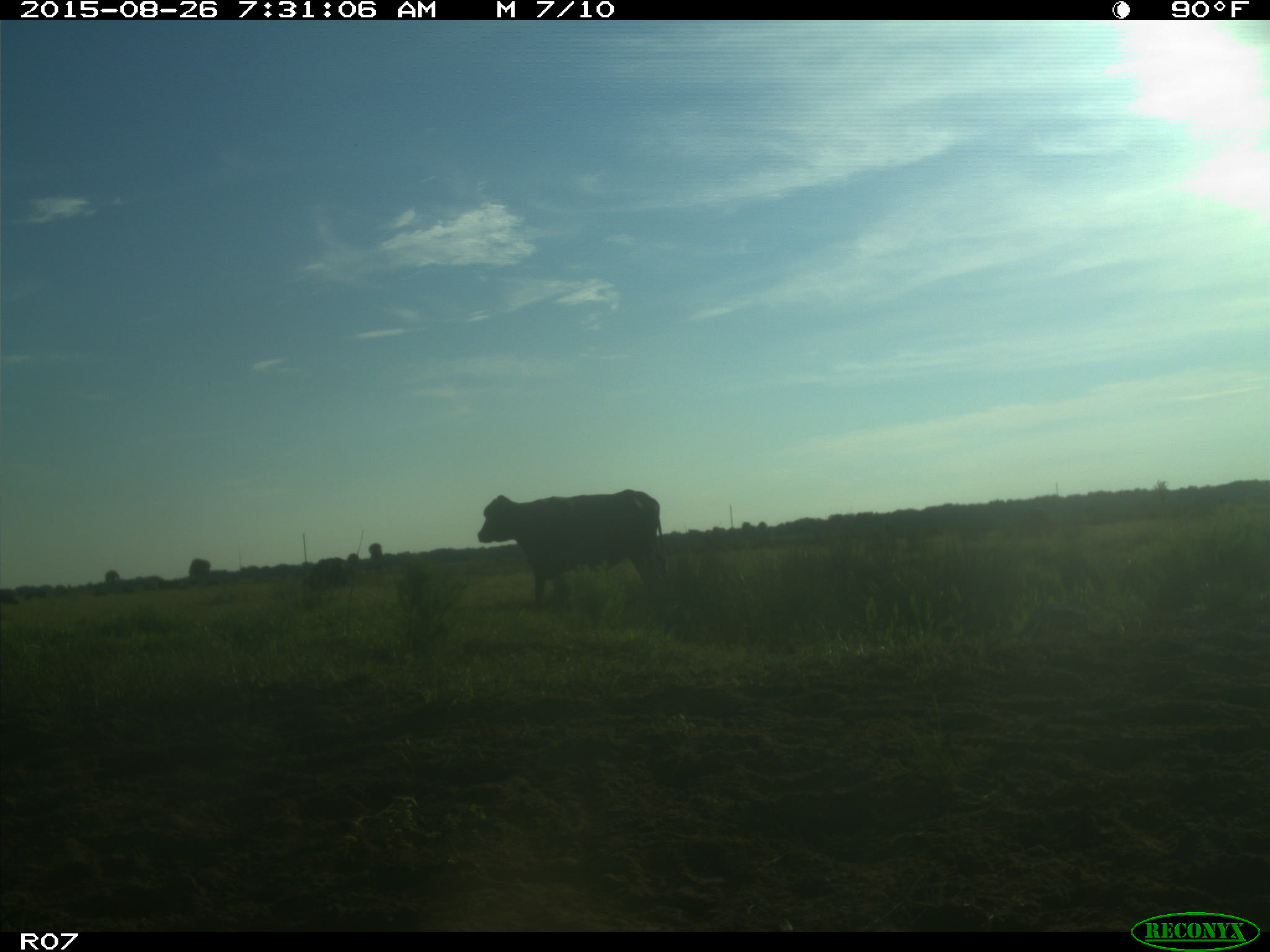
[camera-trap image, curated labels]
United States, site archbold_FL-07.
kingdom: Animalia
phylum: Chordata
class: Mammalia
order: Artiodactyla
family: Bovidae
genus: Bos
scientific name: Bos taurus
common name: domestic cow